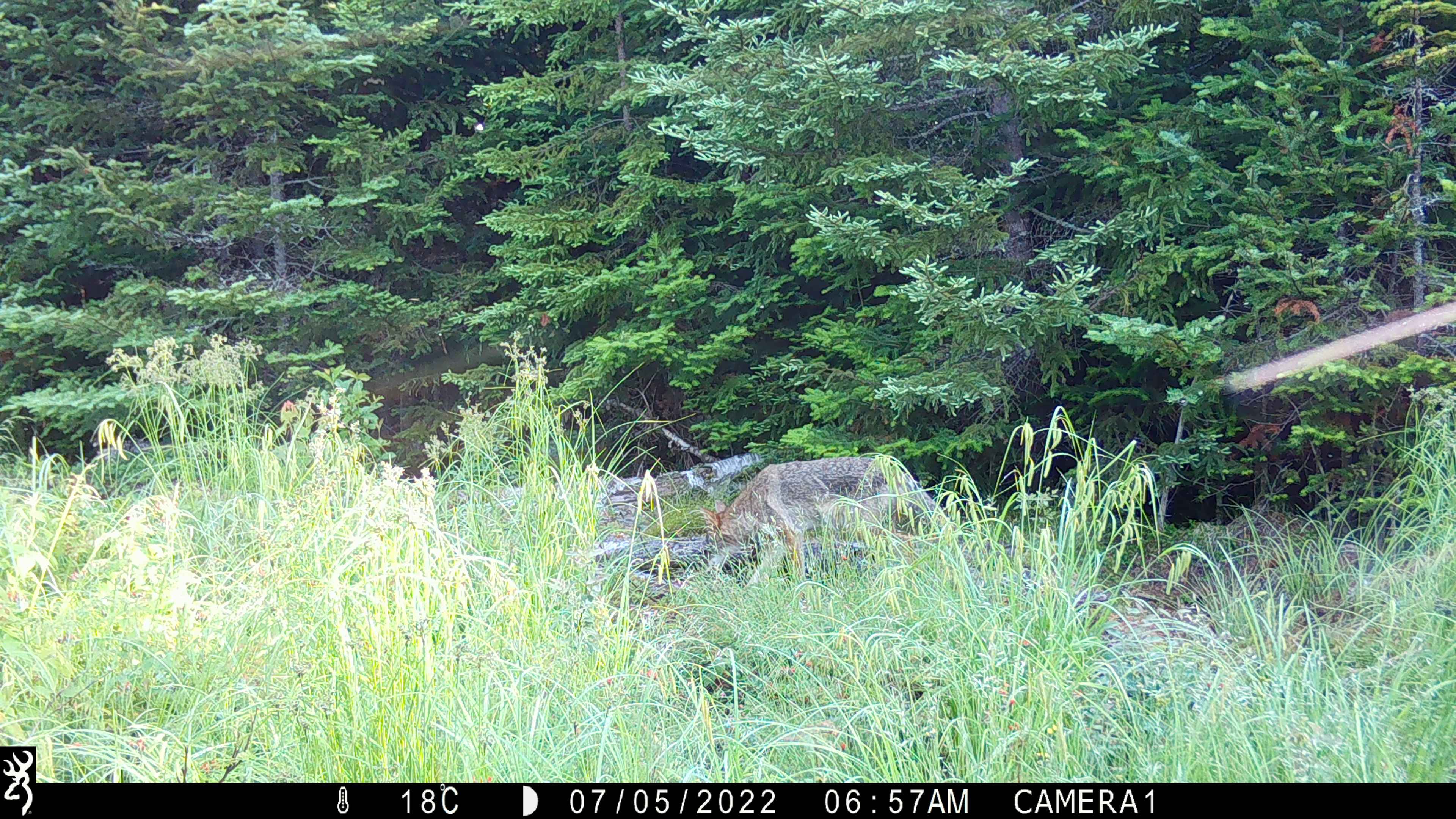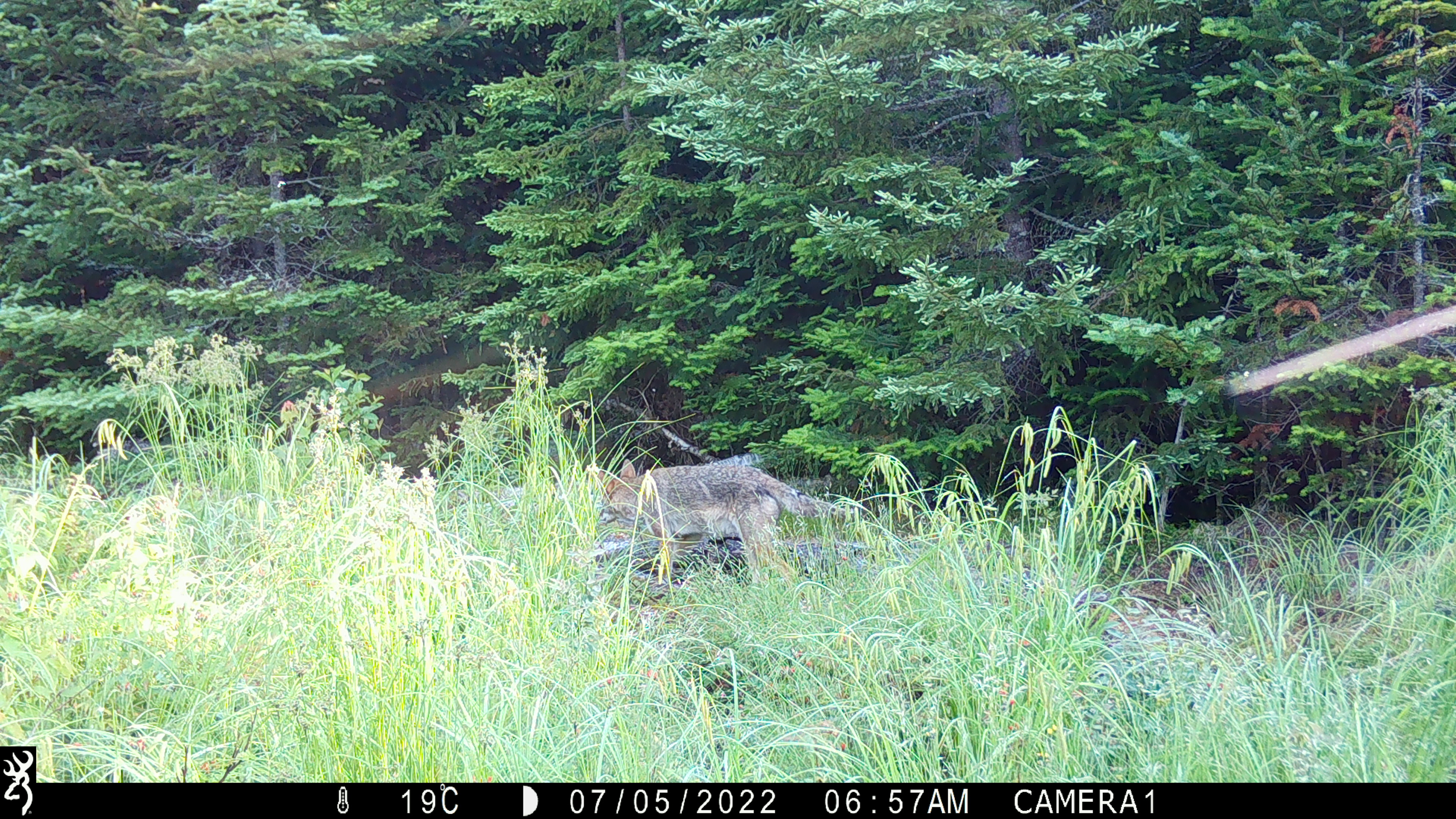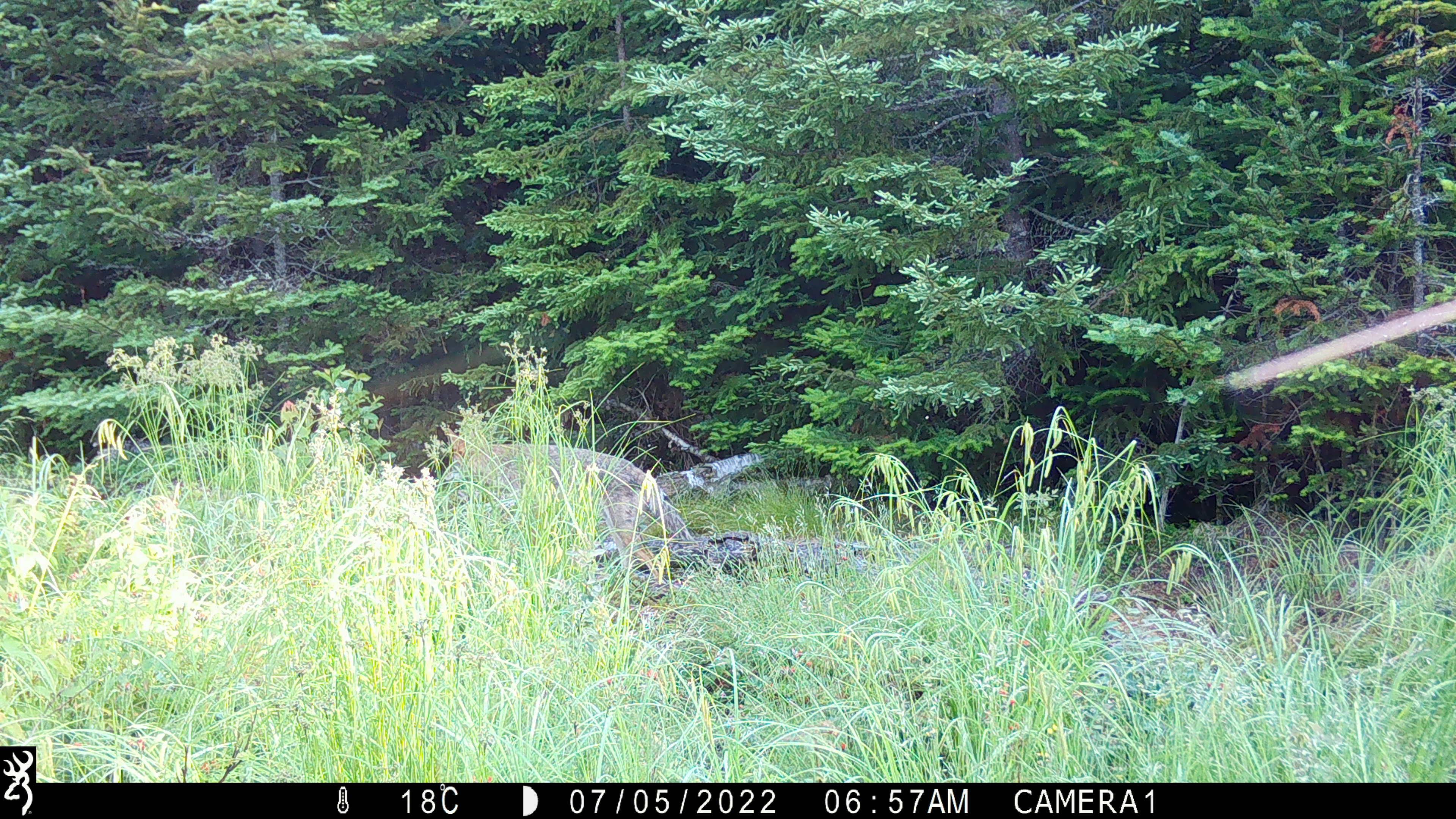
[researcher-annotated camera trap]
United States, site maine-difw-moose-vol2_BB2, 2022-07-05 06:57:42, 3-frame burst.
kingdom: Animalia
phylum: Chordata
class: Mammalia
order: Carnivora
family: Canidae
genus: Canis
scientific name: Canis latrans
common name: coyote